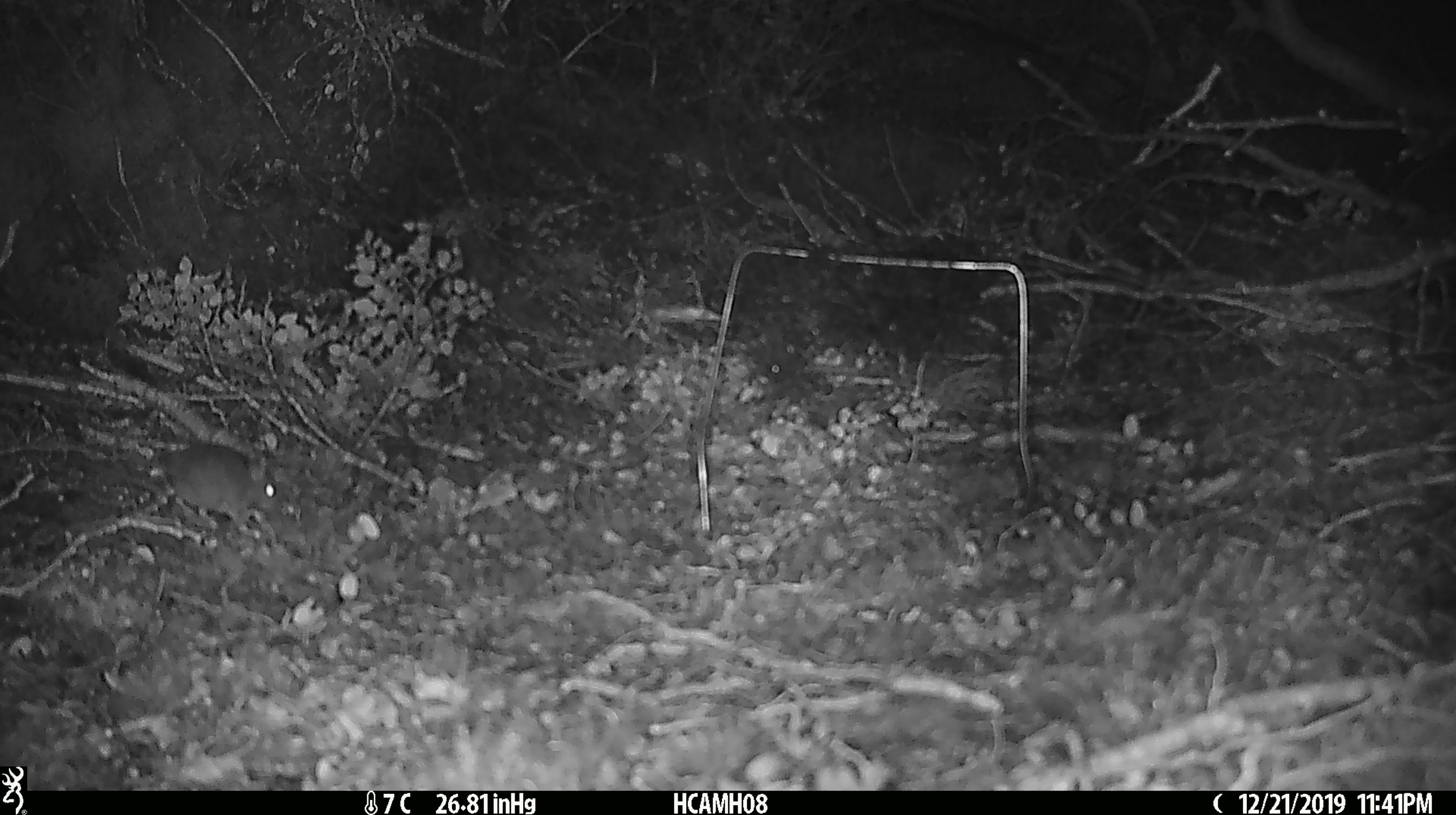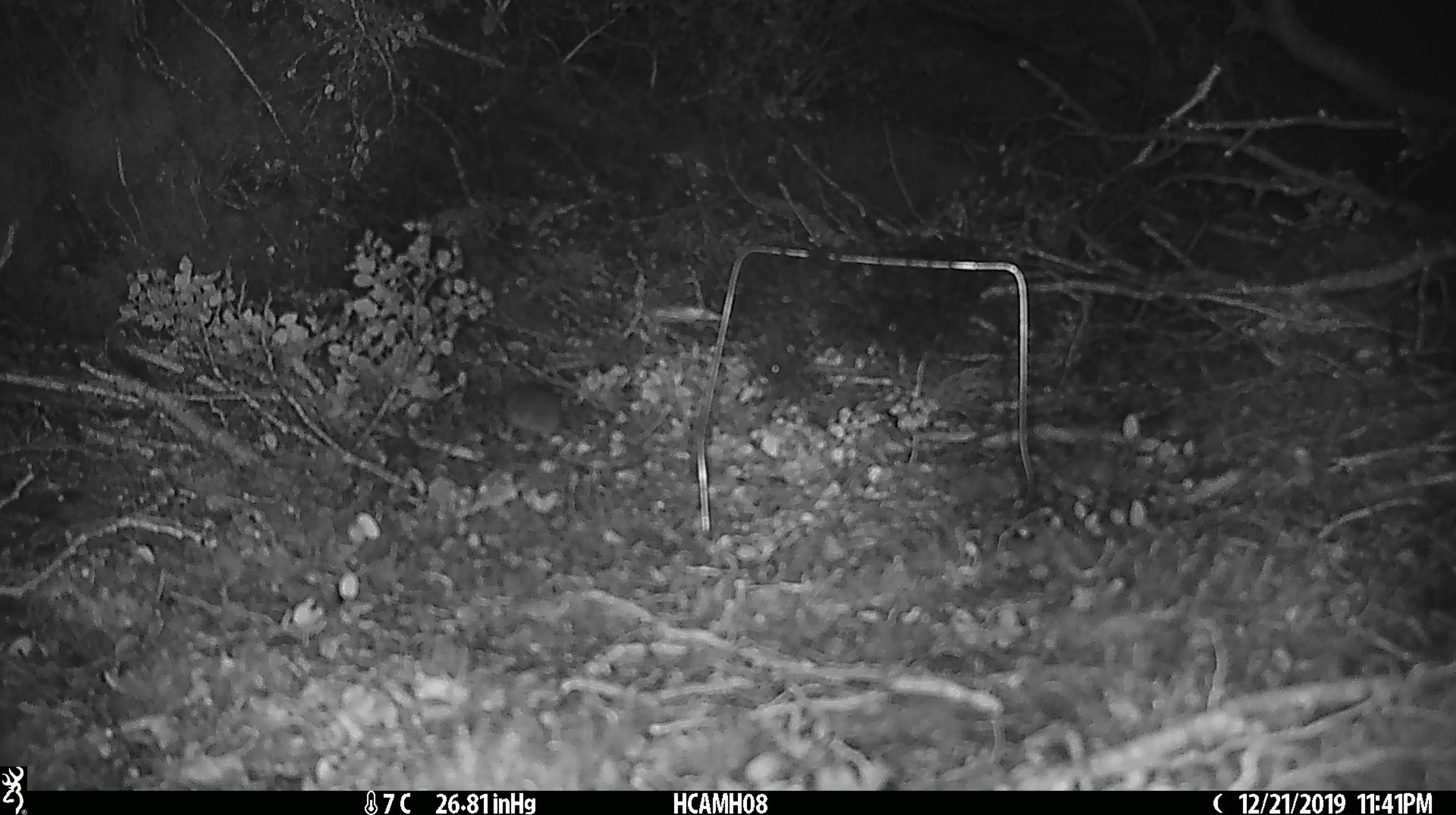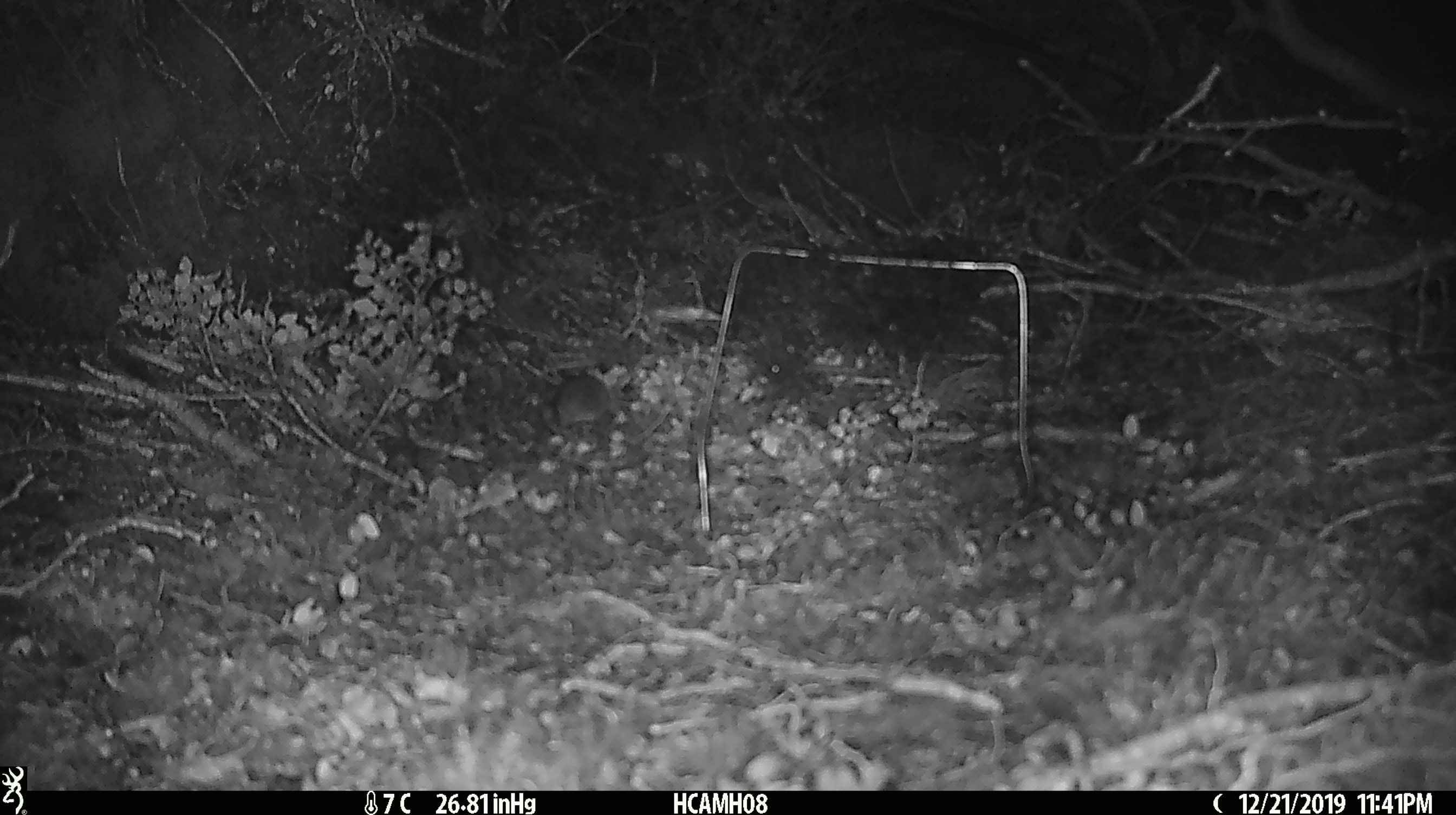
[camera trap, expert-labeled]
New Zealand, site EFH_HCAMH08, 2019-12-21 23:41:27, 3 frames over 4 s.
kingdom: Animalia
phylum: Chordata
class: Mammalia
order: Rodentia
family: Muridae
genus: Mus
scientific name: Mus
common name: mouse